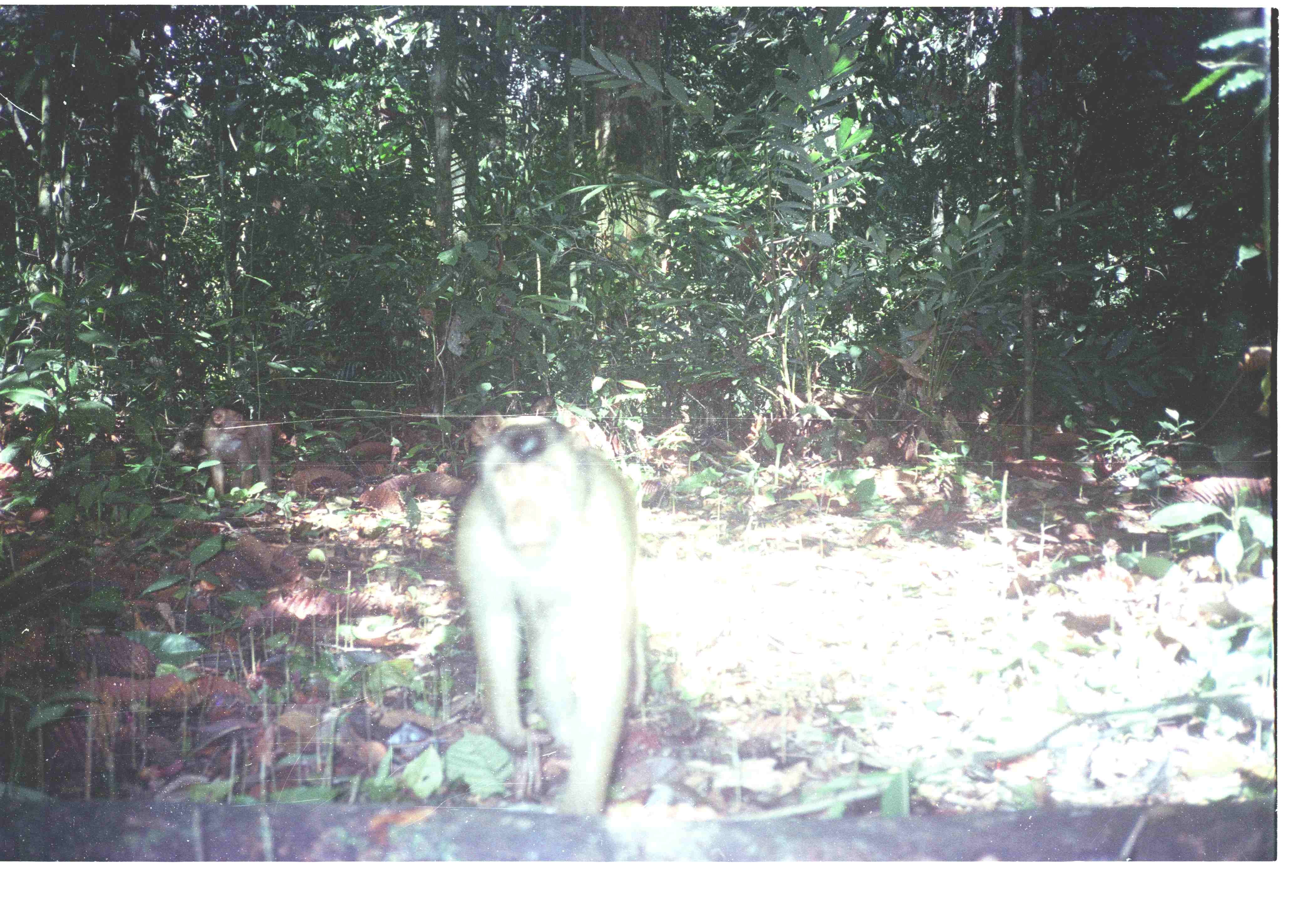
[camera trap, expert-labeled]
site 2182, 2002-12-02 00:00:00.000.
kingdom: Animalia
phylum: Chordata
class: Mammalia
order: Primates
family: Cercopithecidae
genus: Macaca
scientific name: Macaca nemestrina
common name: southern pig-tailed macaque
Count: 2.